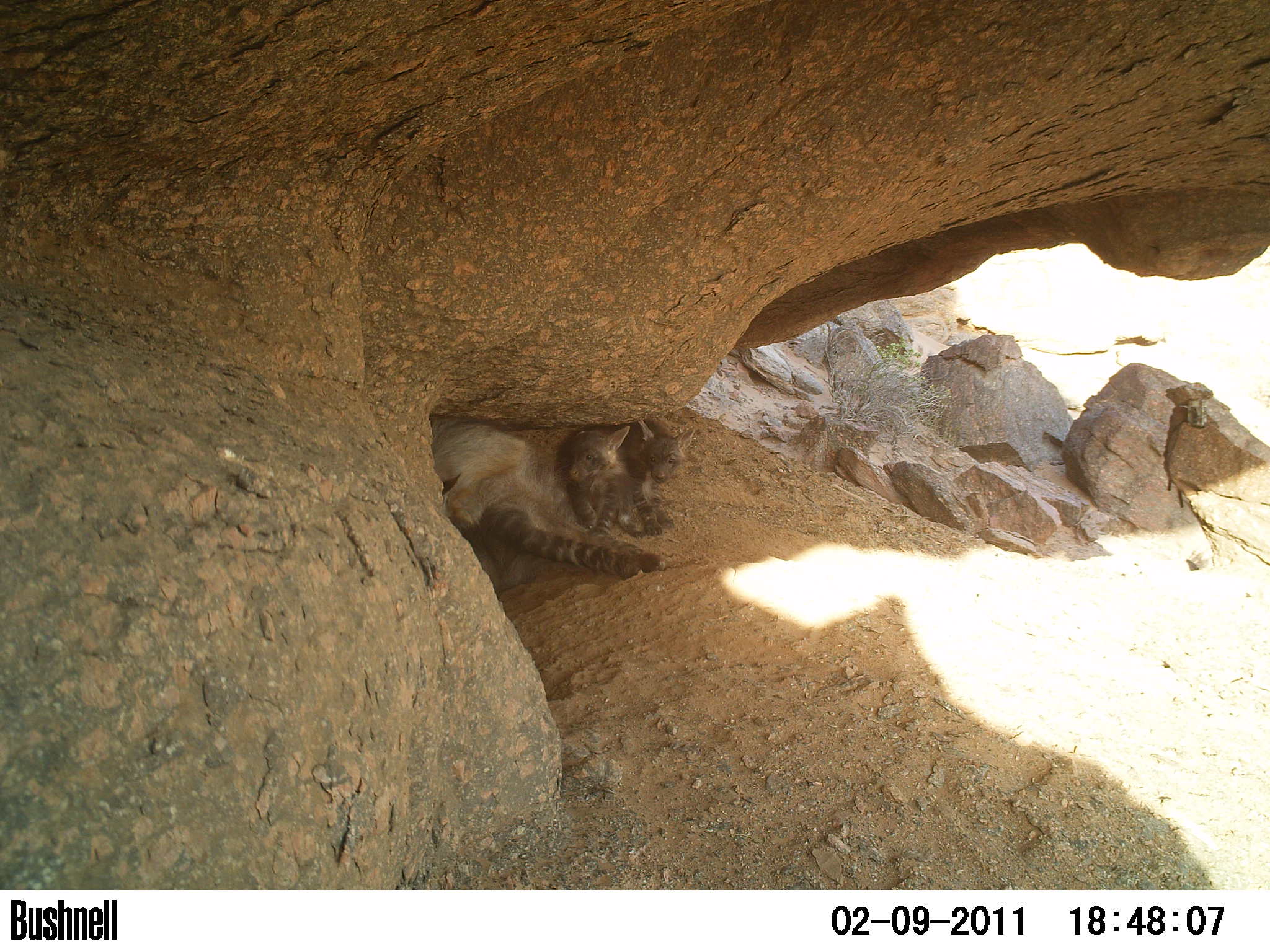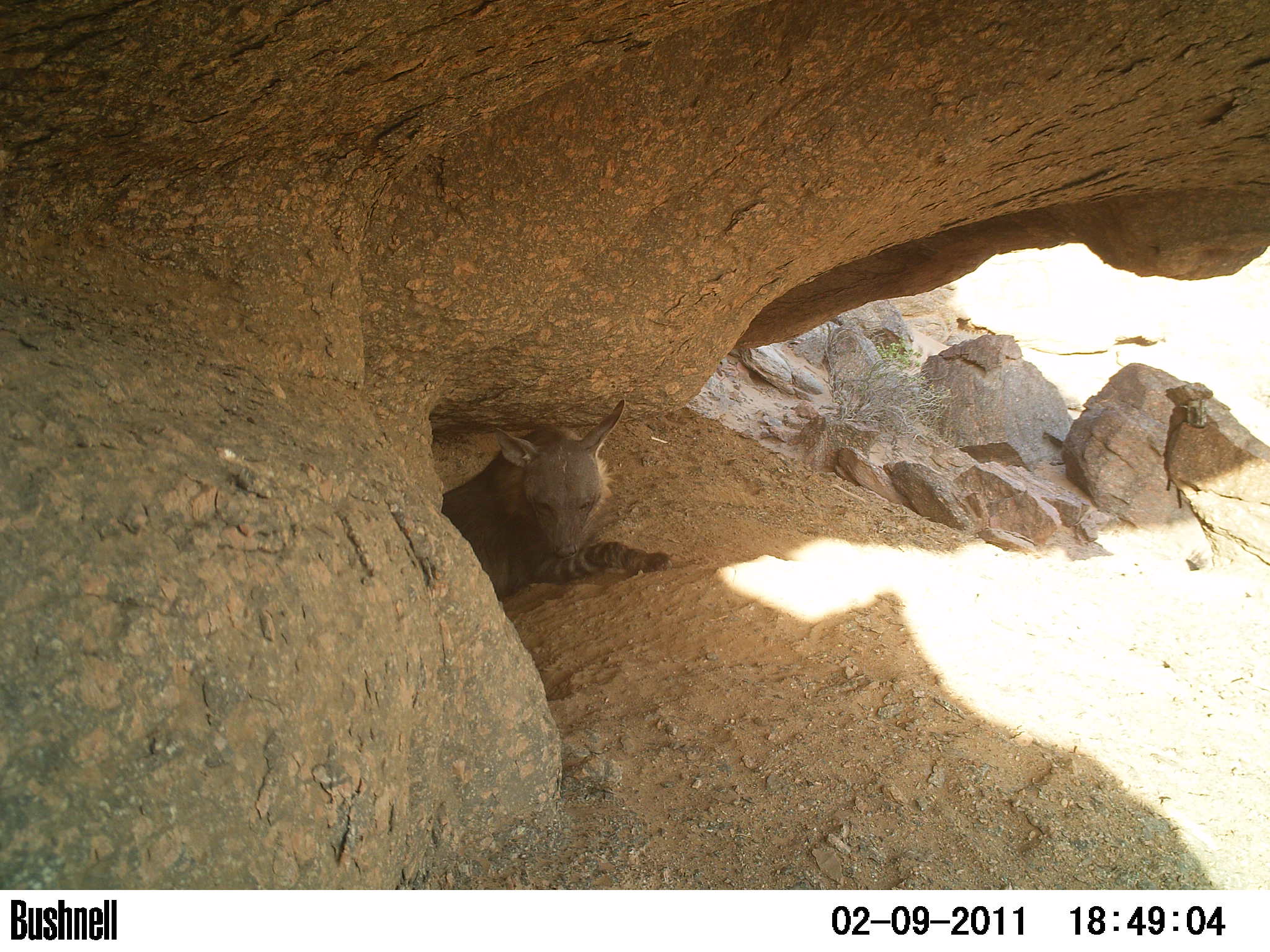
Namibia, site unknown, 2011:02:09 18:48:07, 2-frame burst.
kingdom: Animalia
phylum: Chordata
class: Mammalia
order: Carnivora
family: Hyaenidae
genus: Parahyaena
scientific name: Parahyaena brunnea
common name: brown hyena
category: hyaena brunnea